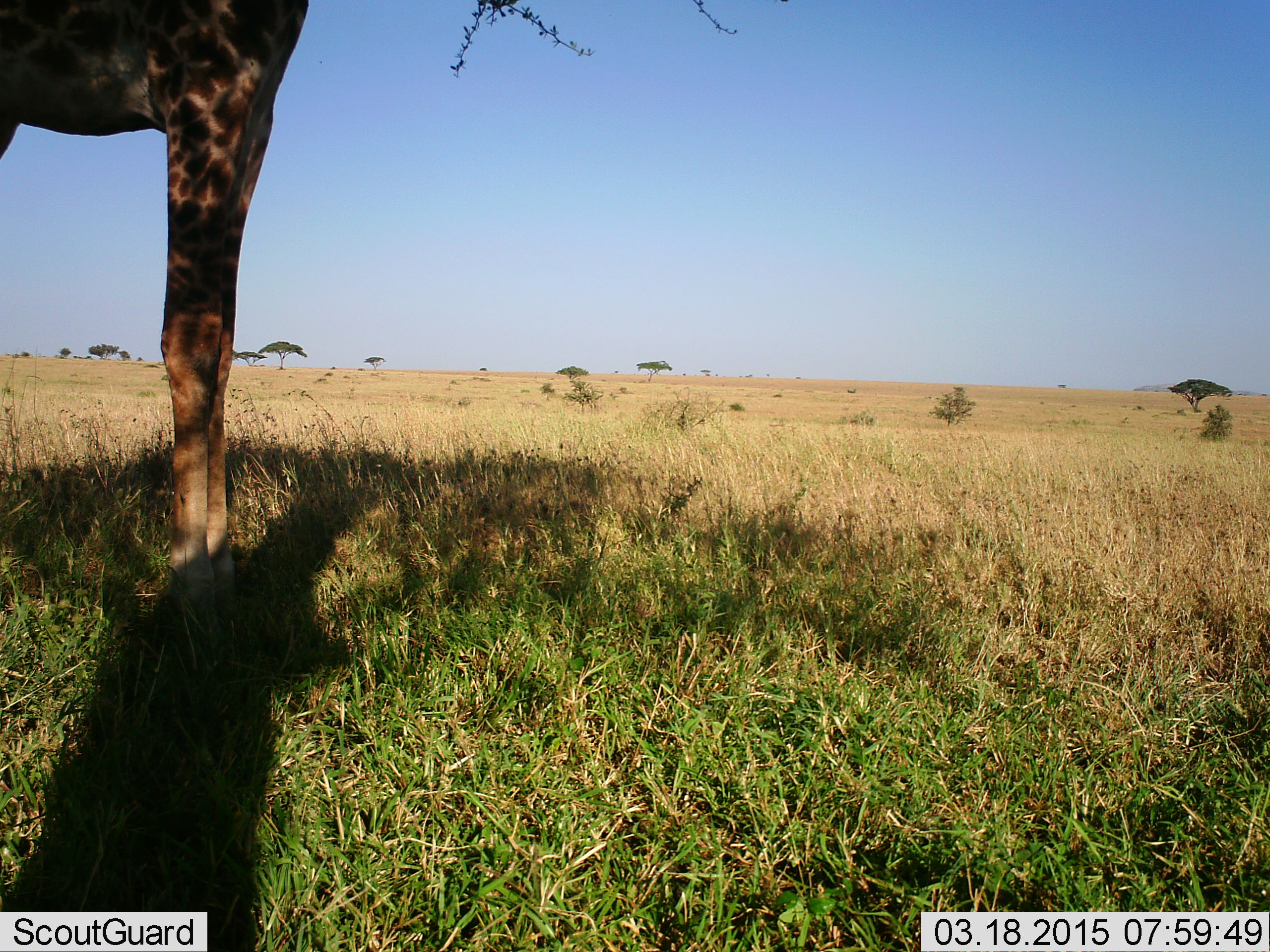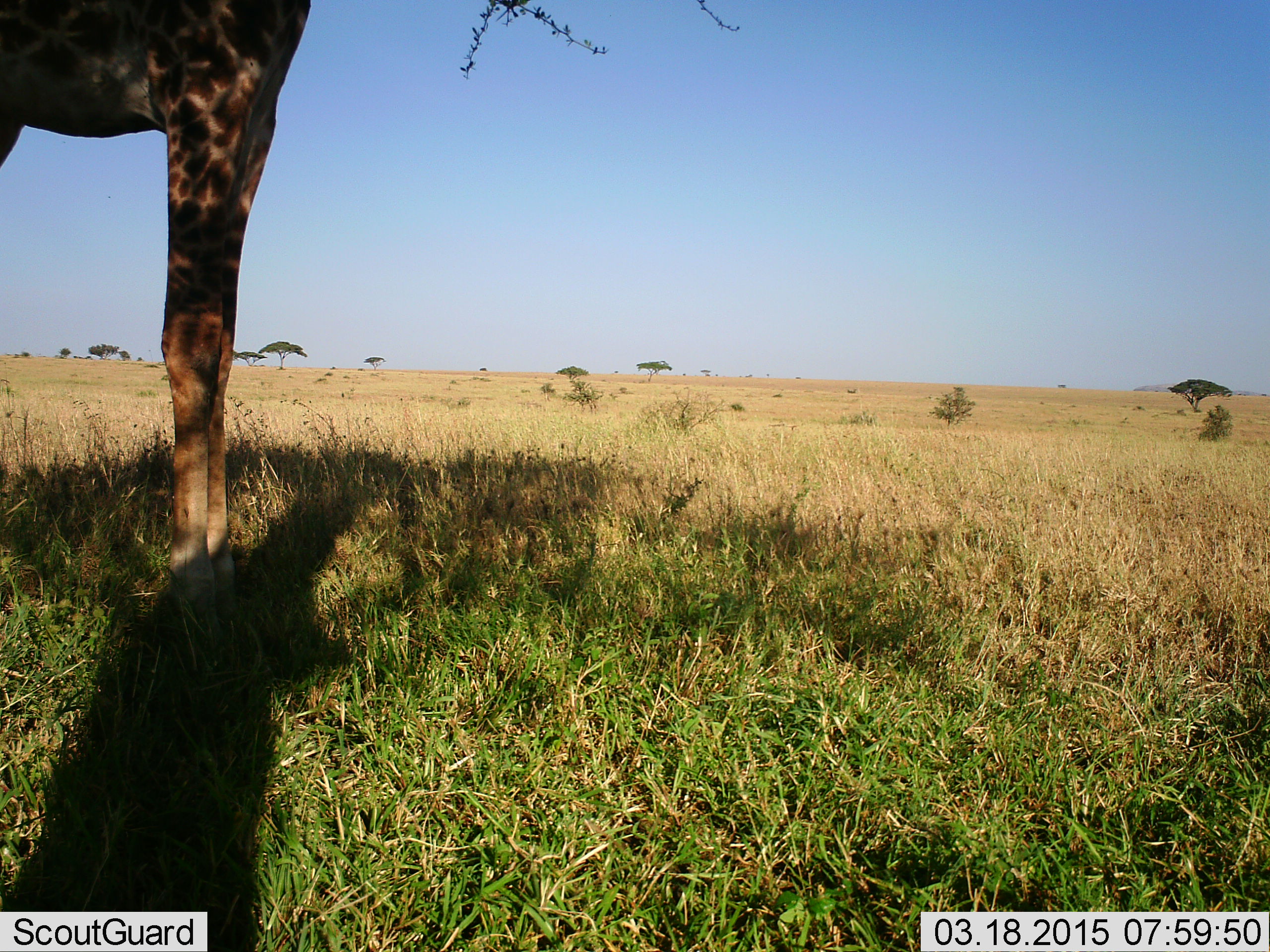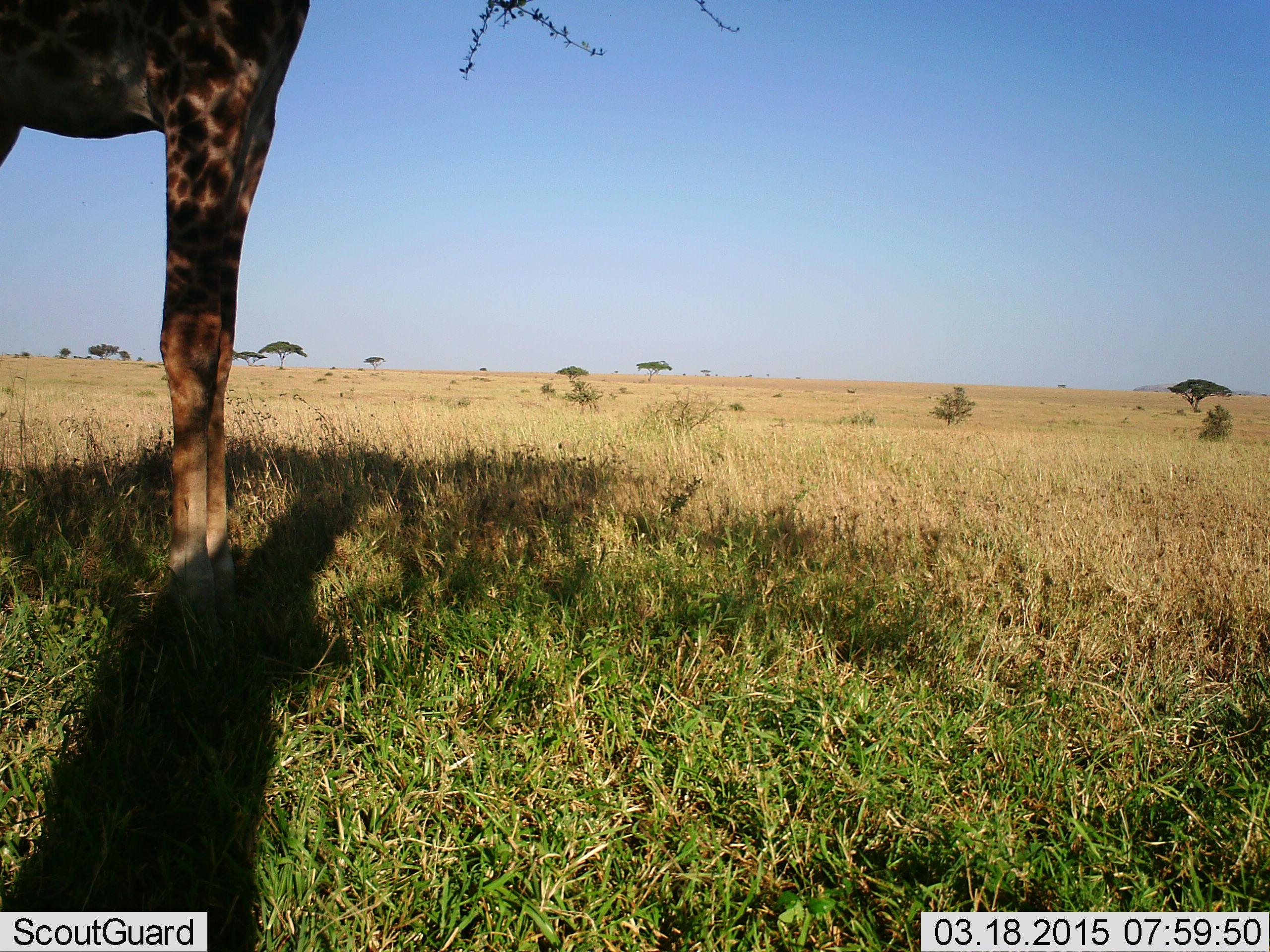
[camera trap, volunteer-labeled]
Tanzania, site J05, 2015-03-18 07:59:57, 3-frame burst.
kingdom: Animalia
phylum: Chordata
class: Mammalia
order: Artiodactyla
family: Giraffidae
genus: Giraffa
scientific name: Giraffa camelopardalis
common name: giraffe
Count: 1.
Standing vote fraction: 90%.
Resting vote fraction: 0%.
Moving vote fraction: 0%.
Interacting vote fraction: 0%.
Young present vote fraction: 0%.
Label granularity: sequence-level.